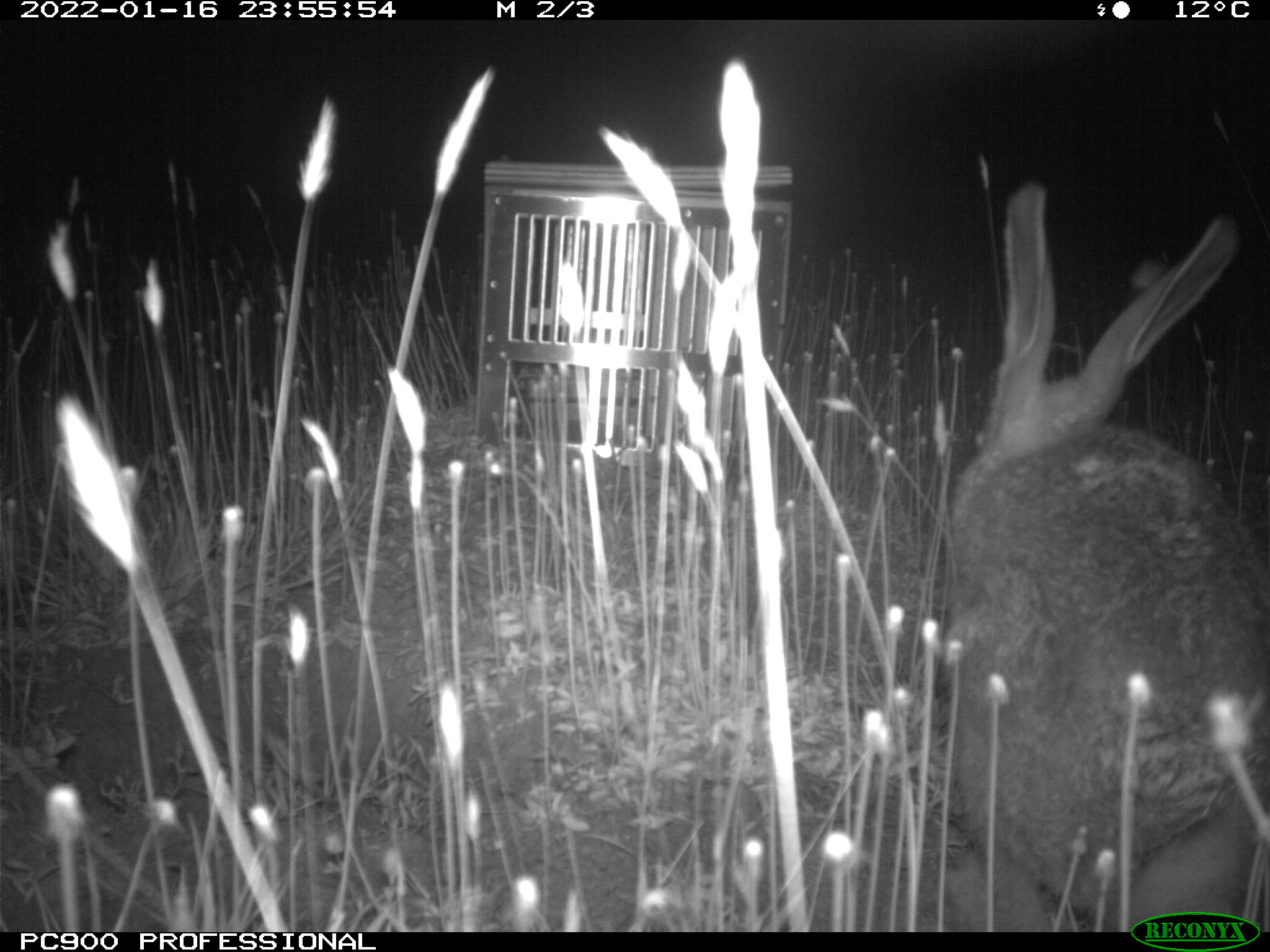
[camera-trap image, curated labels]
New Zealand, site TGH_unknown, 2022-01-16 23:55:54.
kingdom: Animalia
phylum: Chordata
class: Mammalia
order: Lagomorpha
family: Leporidae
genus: Lepus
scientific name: Lepus europaeus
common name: brown hare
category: hare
Hare (brown hare) (Lepus europaeus).